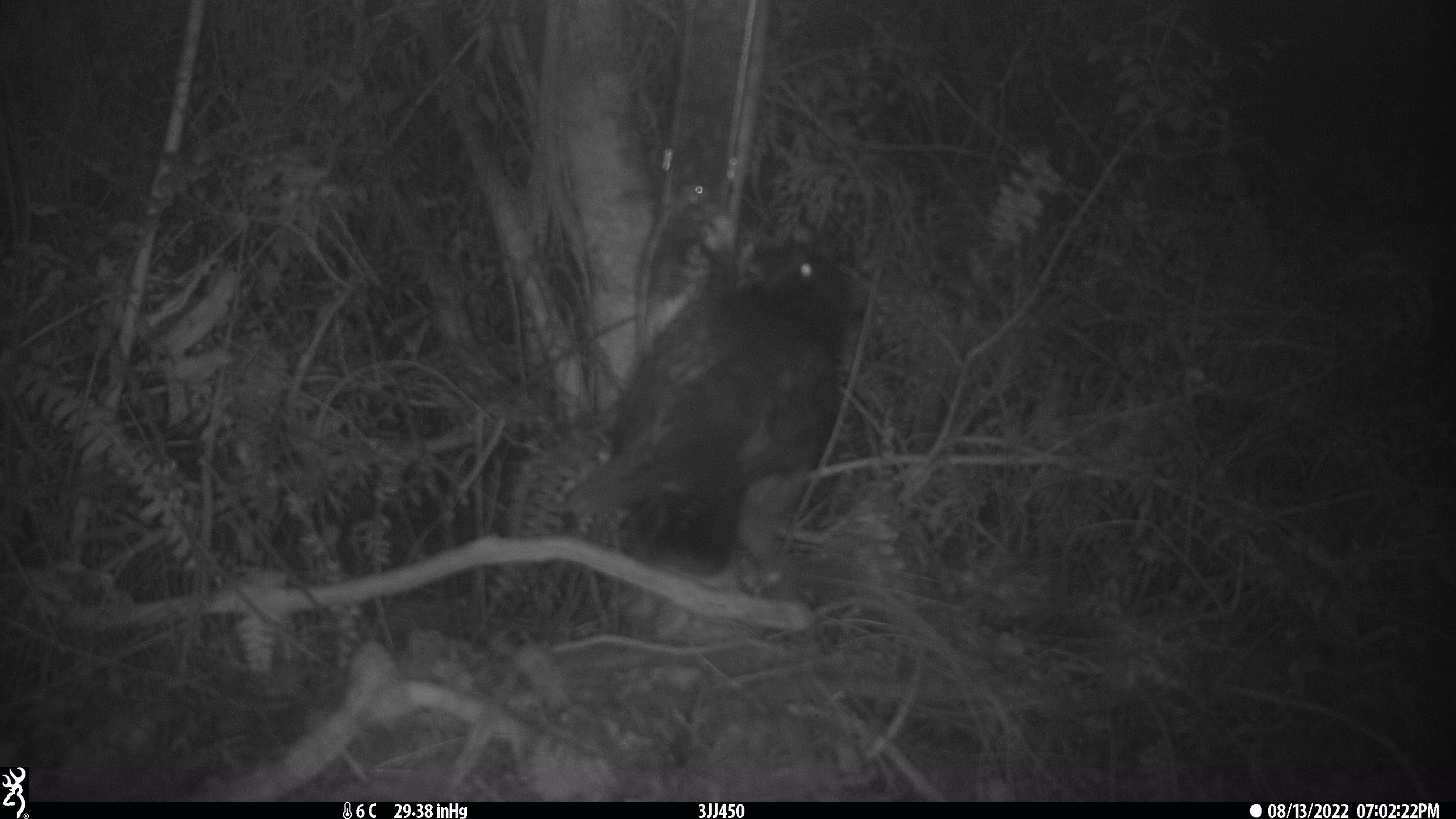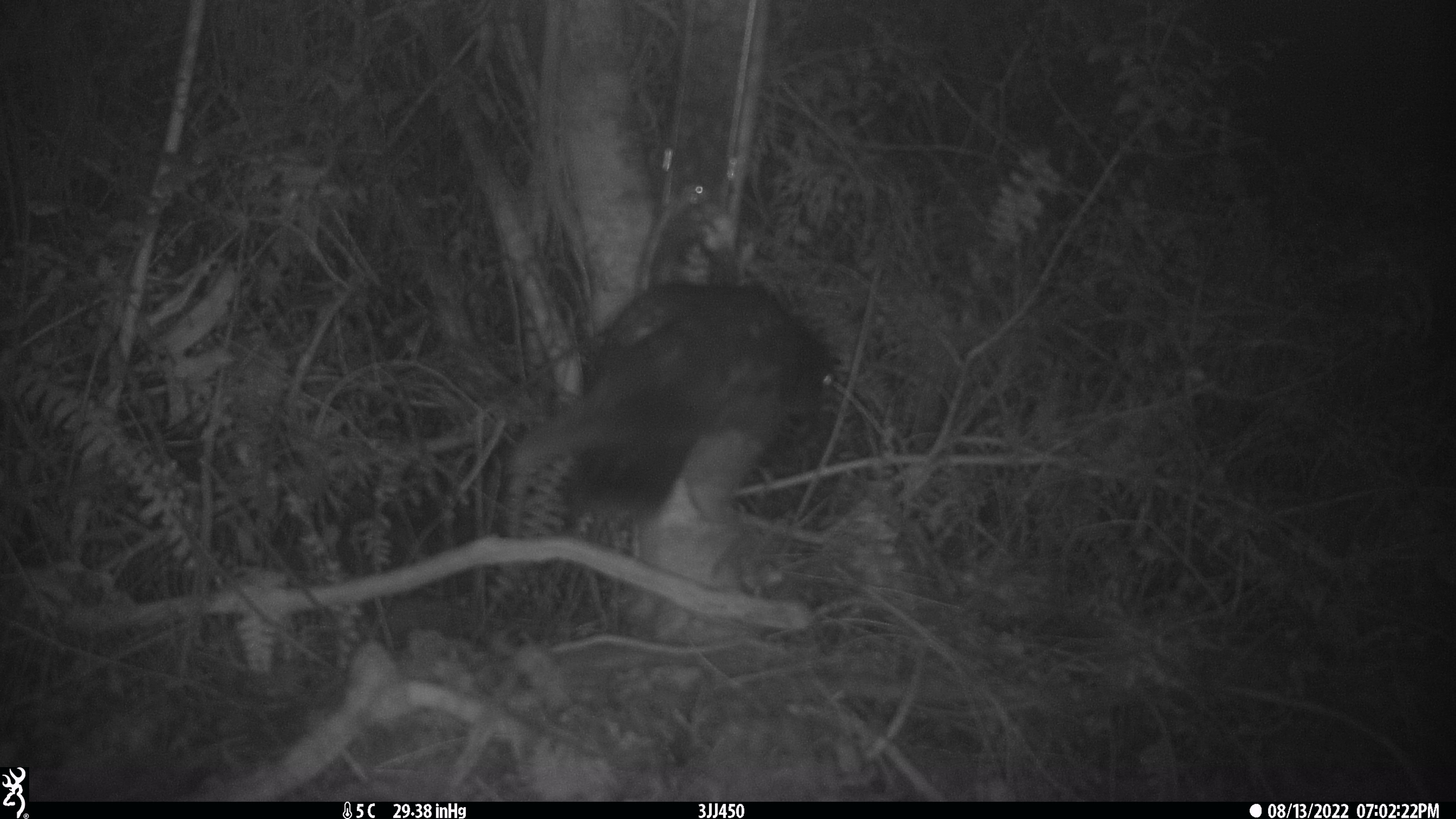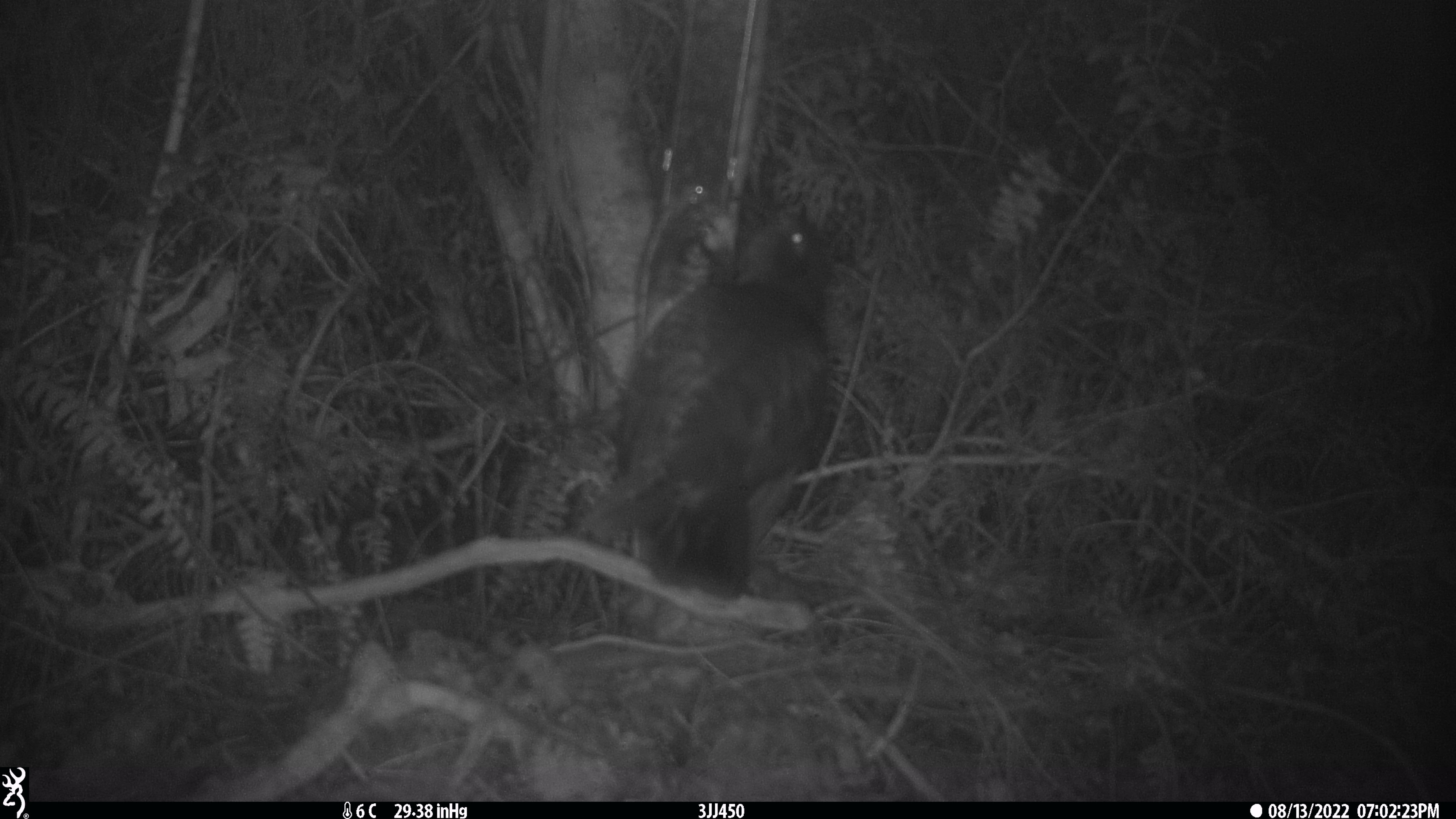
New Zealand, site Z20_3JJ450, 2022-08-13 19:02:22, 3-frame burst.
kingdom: Animalia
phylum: Chordata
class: Aves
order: Psittaciformes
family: Strigopidae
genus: Nestor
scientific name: Nestor notabilis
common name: kea